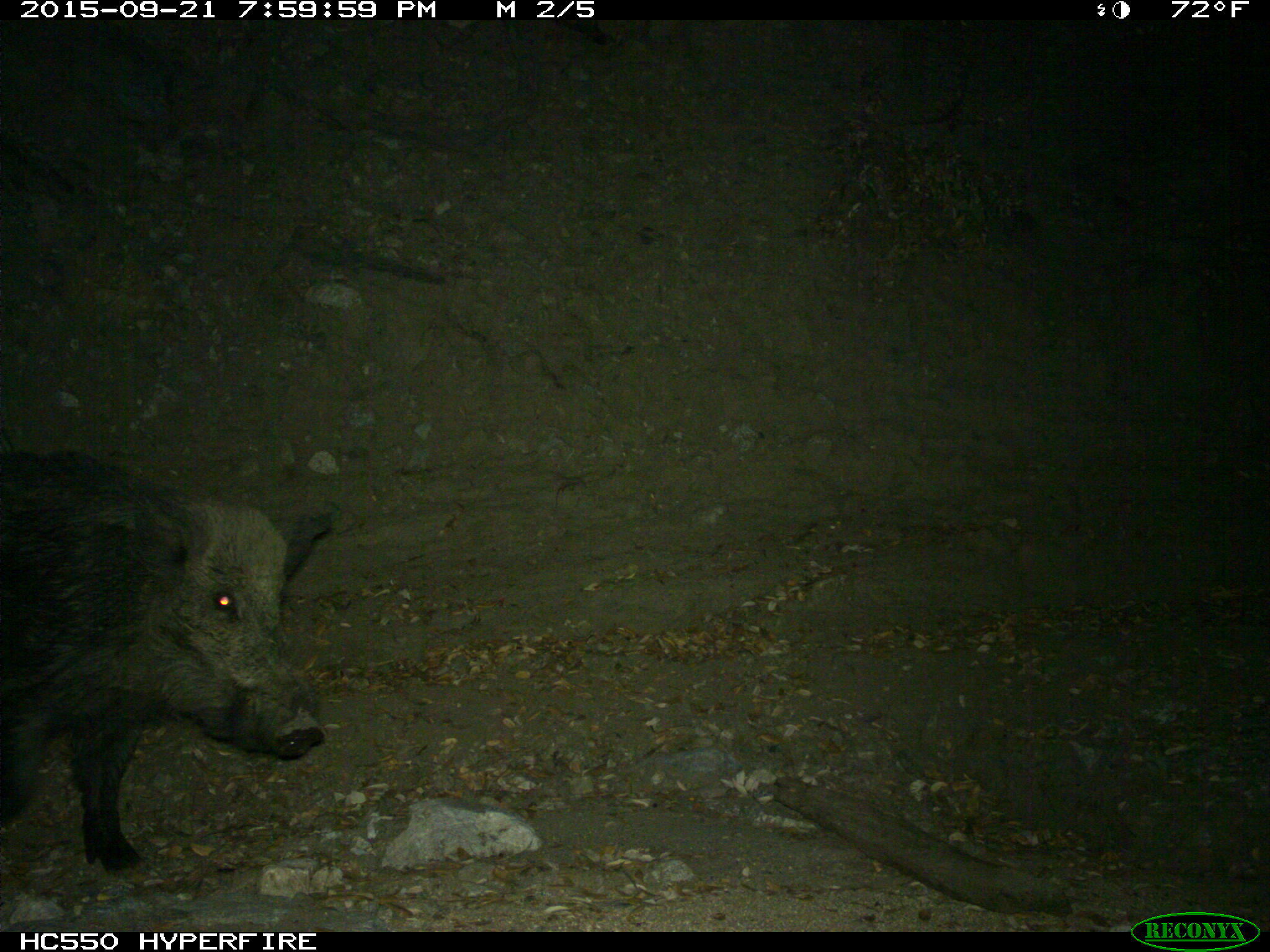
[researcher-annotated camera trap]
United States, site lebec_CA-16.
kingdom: Animalia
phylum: Chordata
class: Mammalia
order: Artiodactyla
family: Suidae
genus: Sus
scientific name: Sus scrofa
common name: wild boar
Sus scrofa (wild boar).